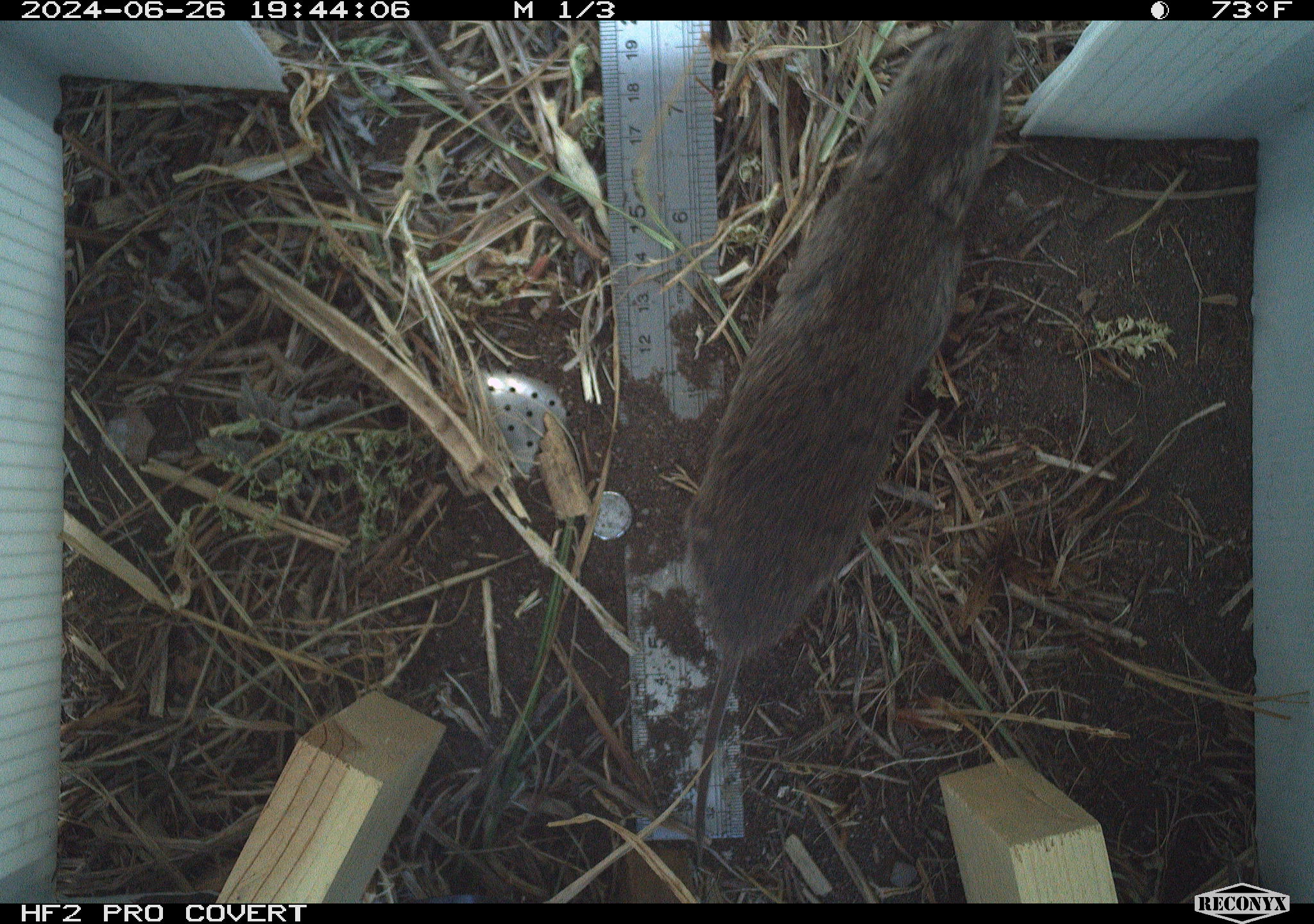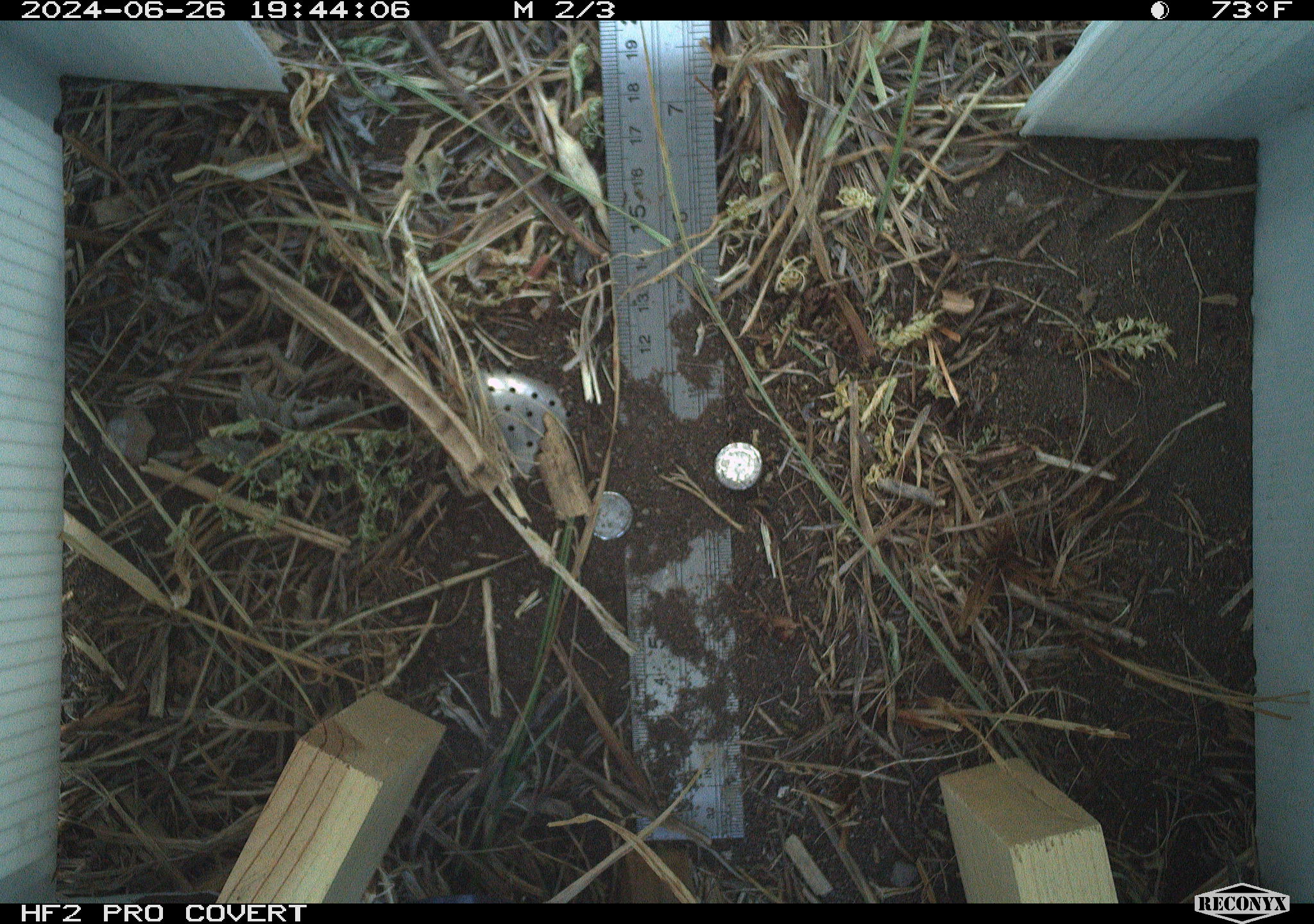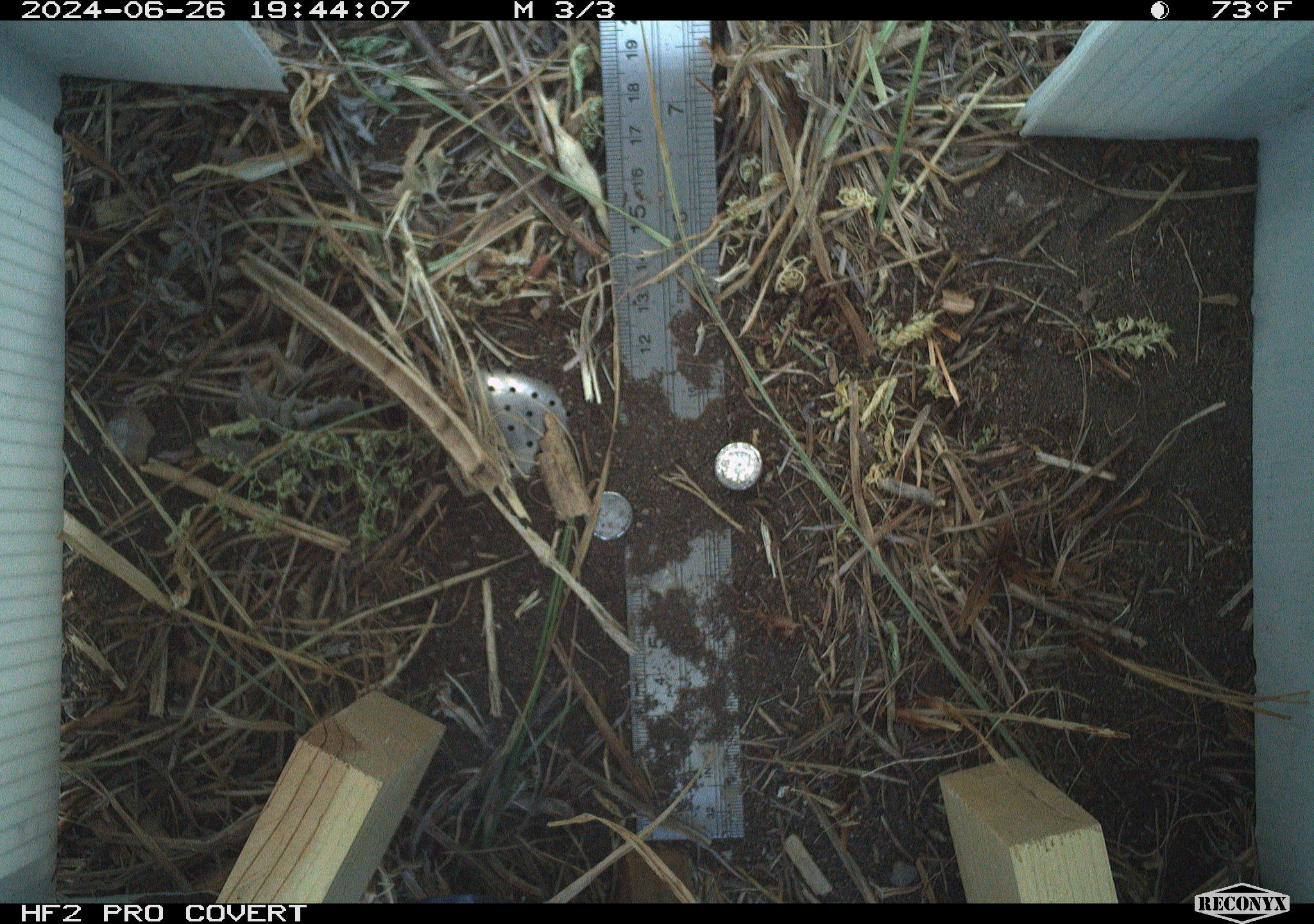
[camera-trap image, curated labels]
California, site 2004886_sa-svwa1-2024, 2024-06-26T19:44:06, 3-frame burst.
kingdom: Animalia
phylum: Chordata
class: Mammalia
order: Rodentia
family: Cricetidae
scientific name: Arvicolinae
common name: voles, lemmings, and muskrats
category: arvicolinae subfamily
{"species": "arvicolinae subfamily (voles, lemmings, and muskrats) (Arvicolinae)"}